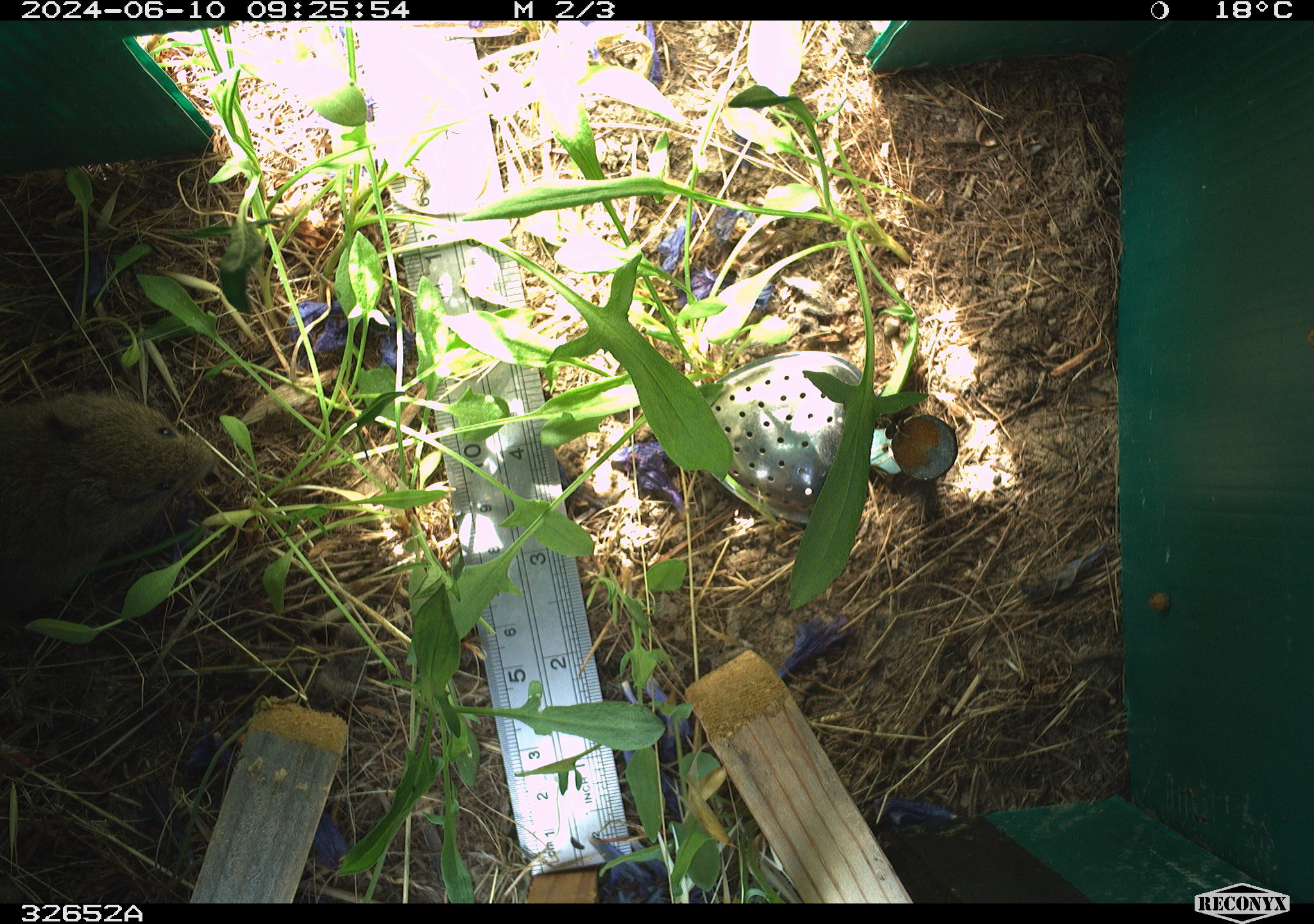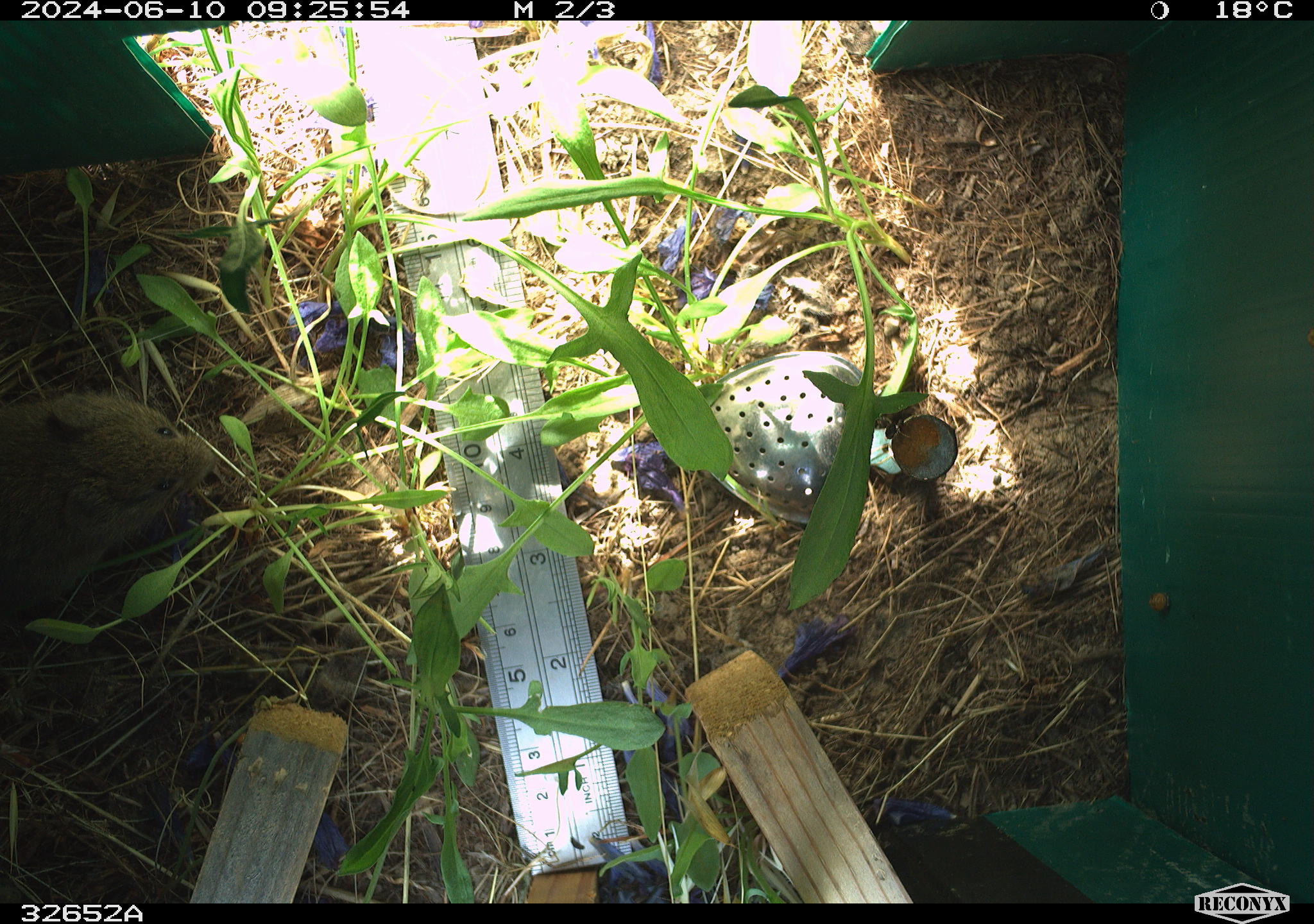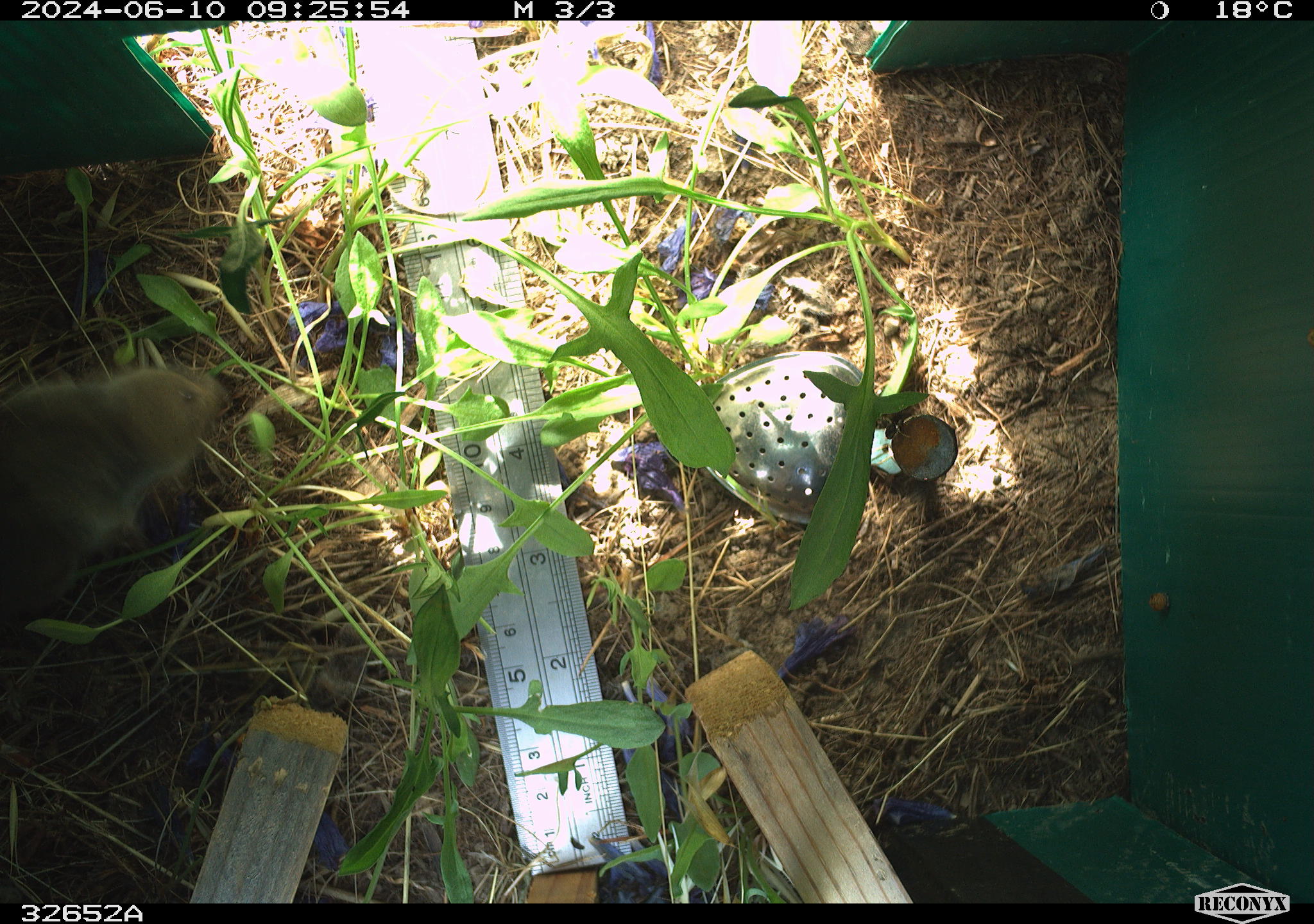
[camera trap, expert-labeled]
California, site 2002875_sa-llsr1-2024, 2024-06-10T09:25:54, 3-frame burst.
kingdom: Animalia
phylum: Chordata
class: Mammalia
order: Rodentia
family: Cricetidae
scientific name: Arvicolinae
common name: voles, lemmings, and muskrats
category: arvicolinae subfamily